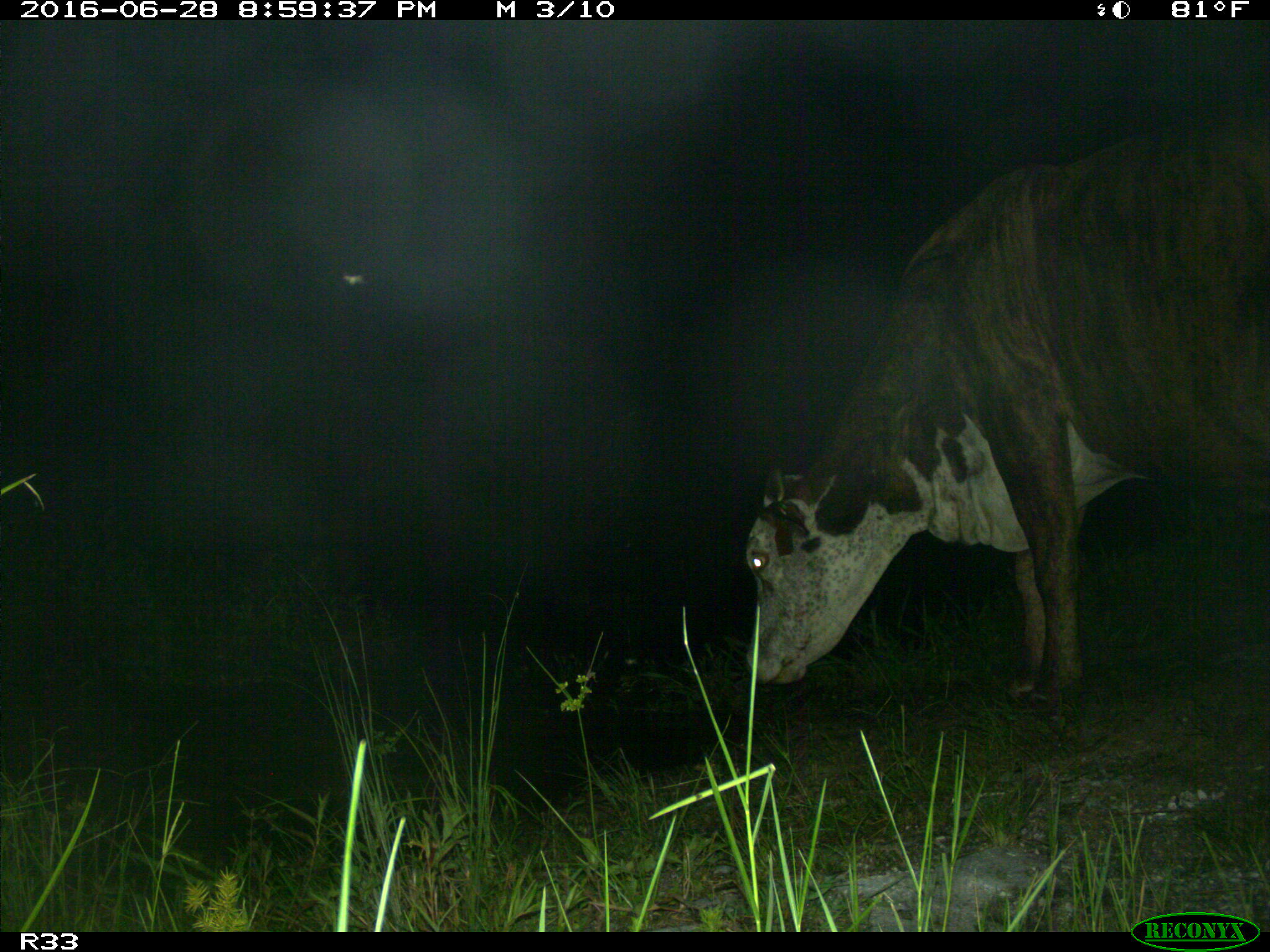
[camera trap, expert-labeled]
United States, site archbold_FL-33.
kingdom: Animalia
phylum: Chordata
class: Mammalia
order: Artiodactyla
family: Bovidae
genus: Bos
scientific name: Bos taurus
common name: domestic cow